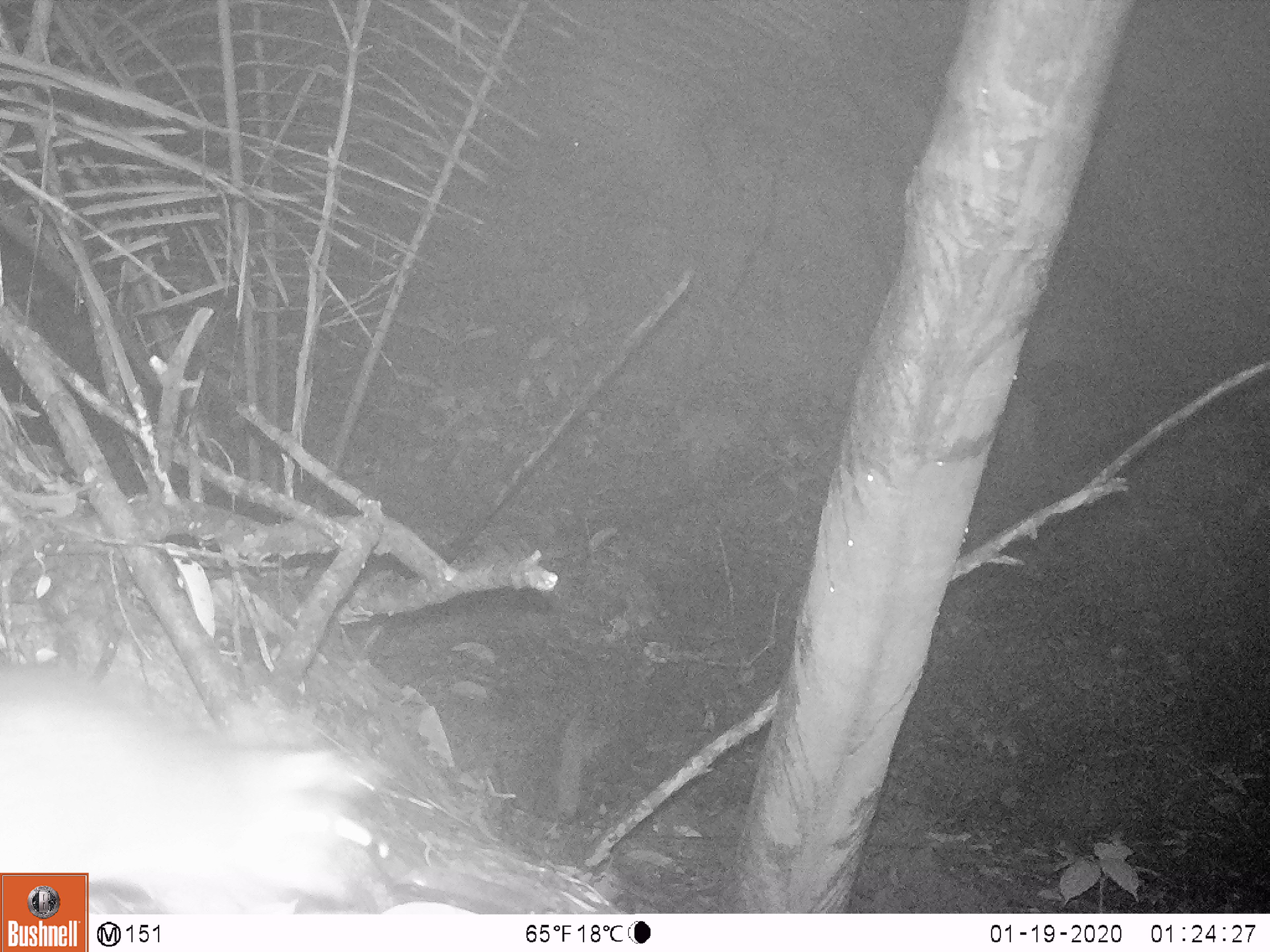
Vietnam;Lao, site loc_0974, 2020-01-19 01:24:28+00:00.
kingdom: Animalia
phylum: Chordata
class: Mammalia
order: Rodentia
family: Muridae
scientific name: Muridae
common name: old-world mice and rats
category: unidentified murid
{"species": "unidentified murid (old-world mice and rats) (Muridae)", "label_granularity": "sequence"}